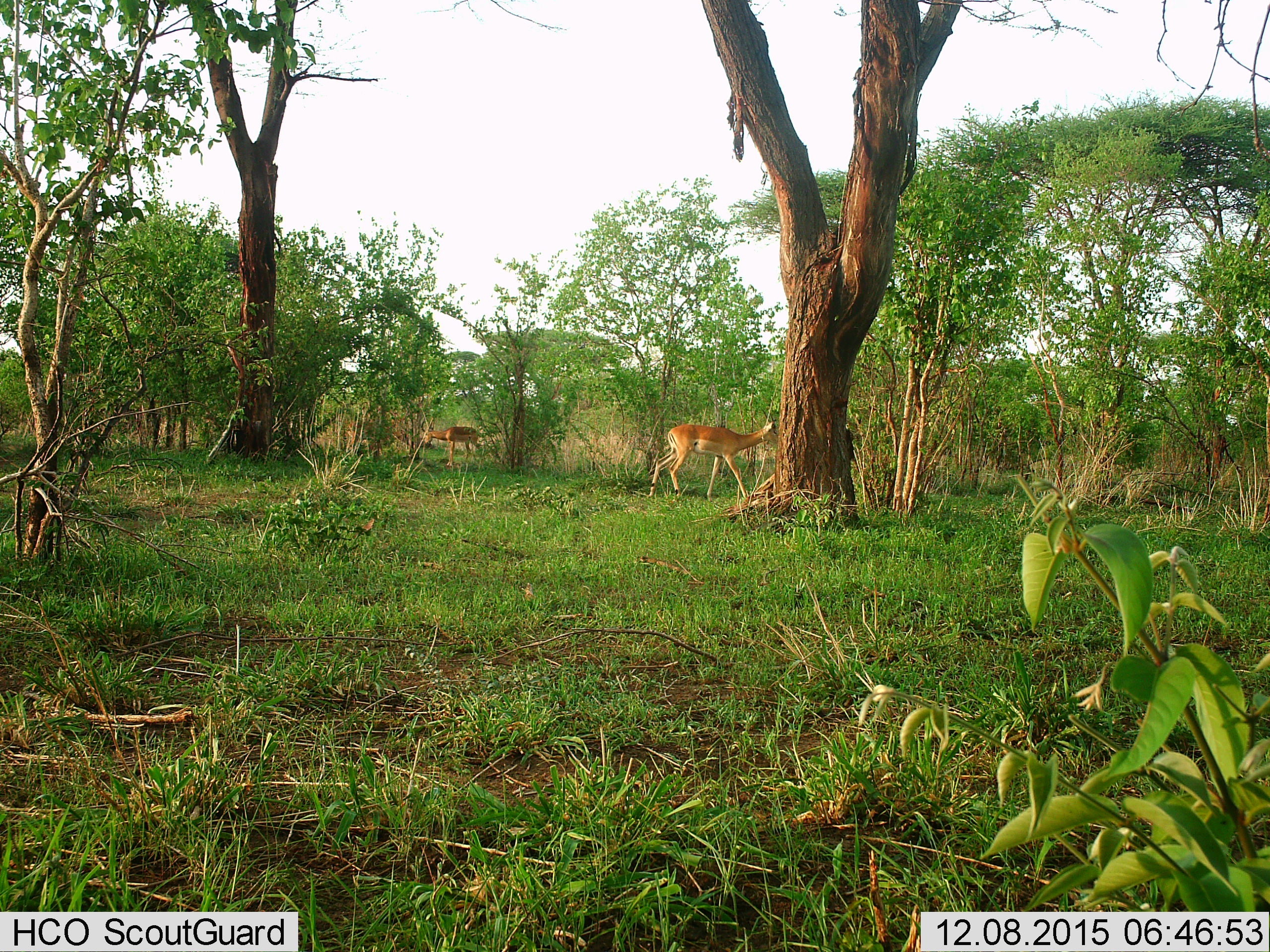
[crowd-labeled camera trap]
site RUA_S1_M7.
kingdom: Animalia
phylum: Chordata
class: Mammalia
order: Artiodactyla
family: Bovidae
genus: Aepyceros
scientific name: Aepyceros melampus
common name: impala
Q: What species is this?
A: Impala (Aepyceros melampus).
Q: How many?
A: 2.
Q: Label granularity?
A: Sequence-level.